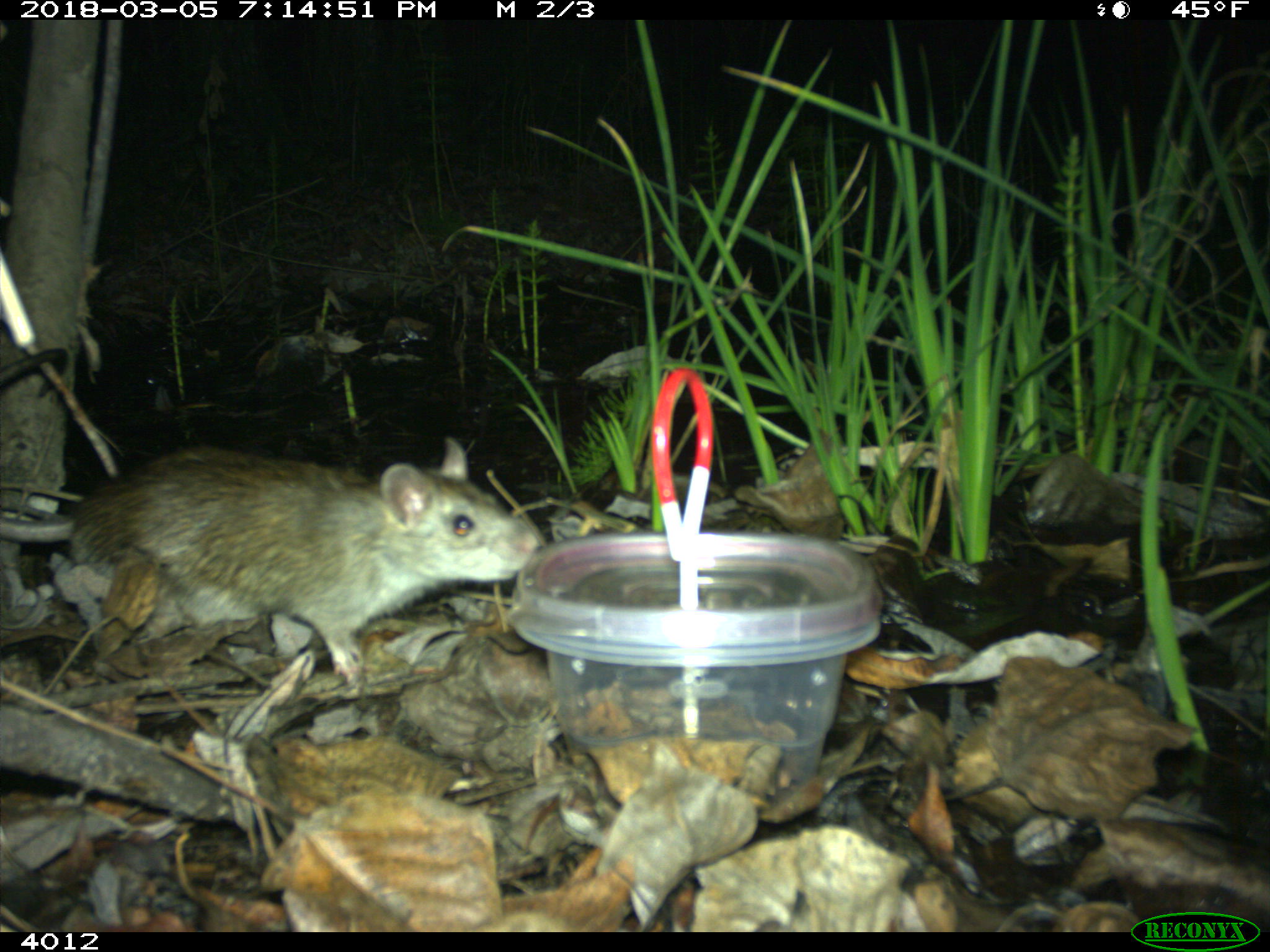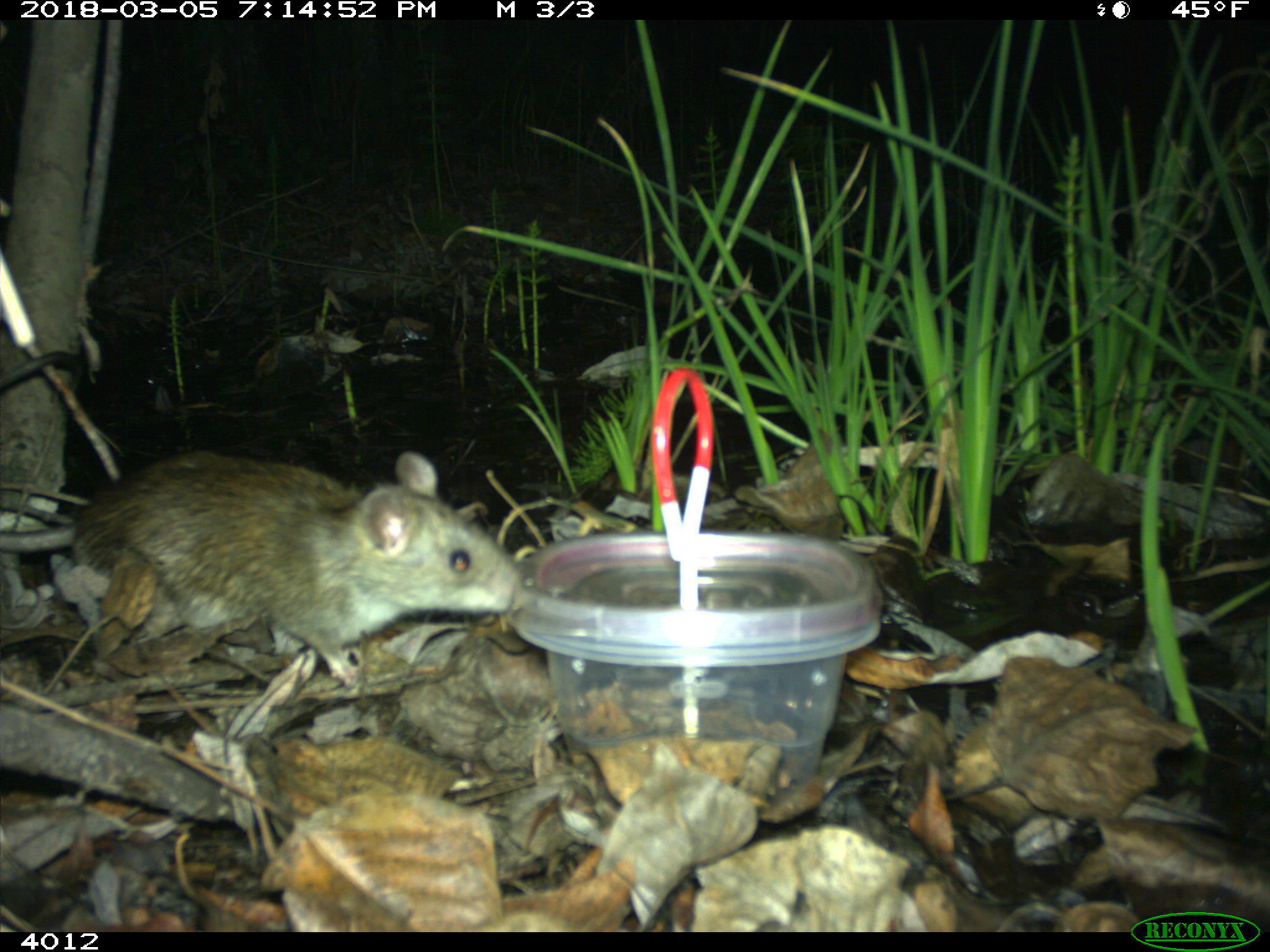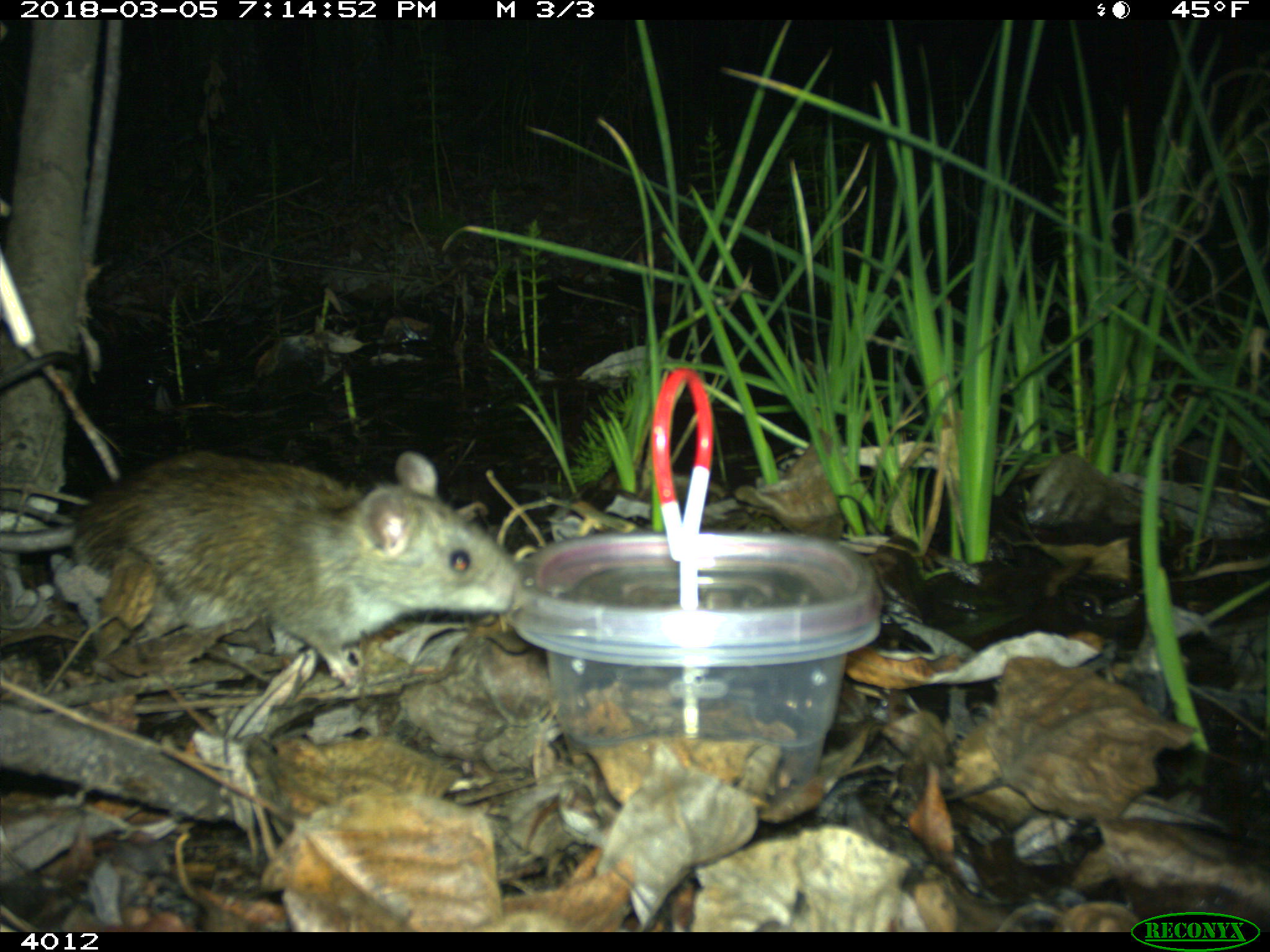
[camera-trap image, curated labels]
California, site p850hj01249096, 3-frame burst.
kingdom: Animalia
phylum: Chordata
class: Mammalia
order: Rodentia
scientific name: Rodentia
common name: rodent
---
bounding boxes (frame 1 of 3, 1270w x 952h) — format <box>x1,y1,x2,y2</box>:
rodent: <box>0,437,541,685</box>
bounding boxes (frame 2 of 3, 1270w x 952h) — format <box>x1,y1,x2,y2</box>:
rodent: <box>0,451,522,689</box>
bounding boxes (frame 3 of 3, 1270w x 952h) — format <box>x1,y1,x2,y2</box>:
rodent: <box>0,350,517,686</box>